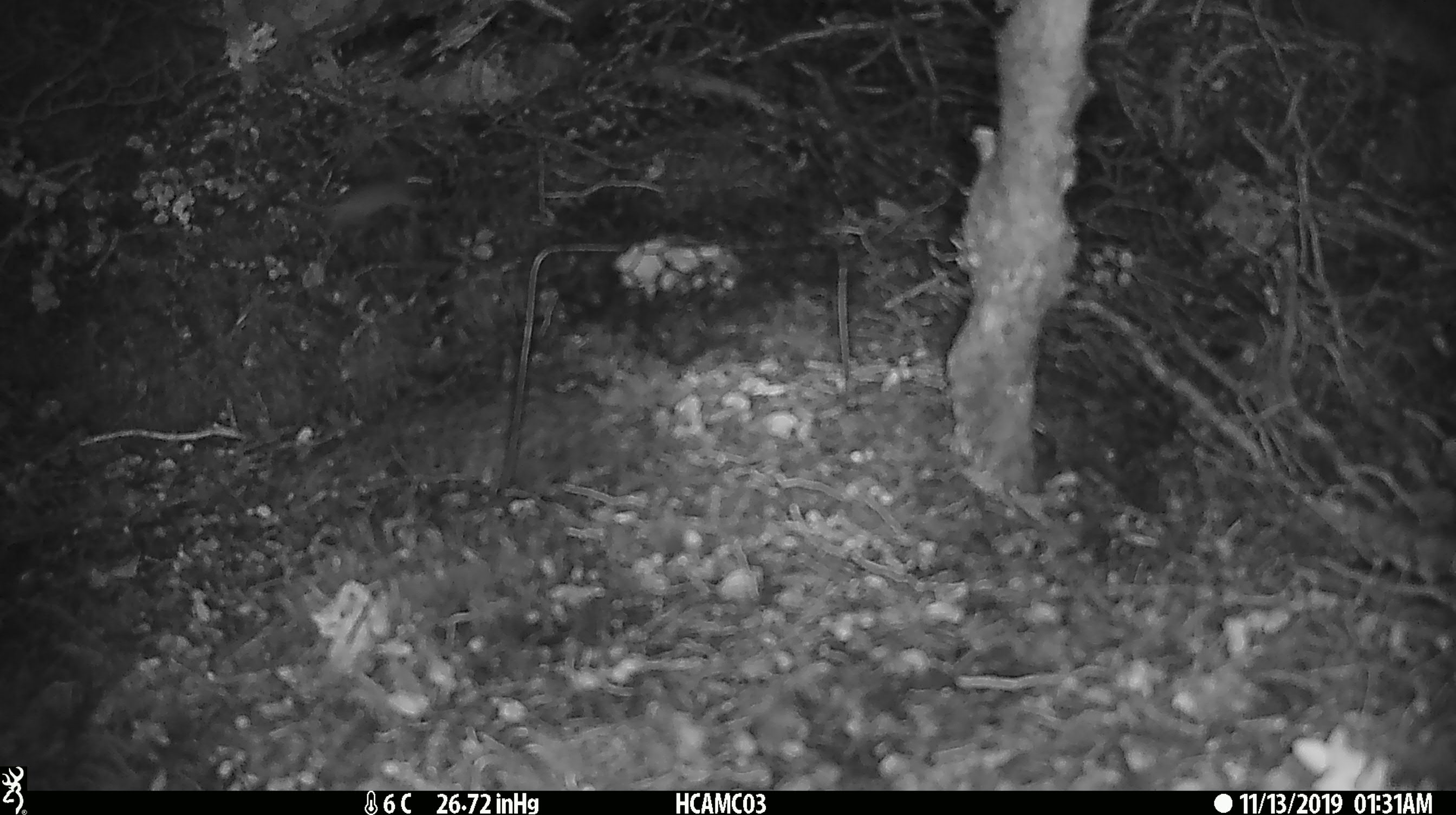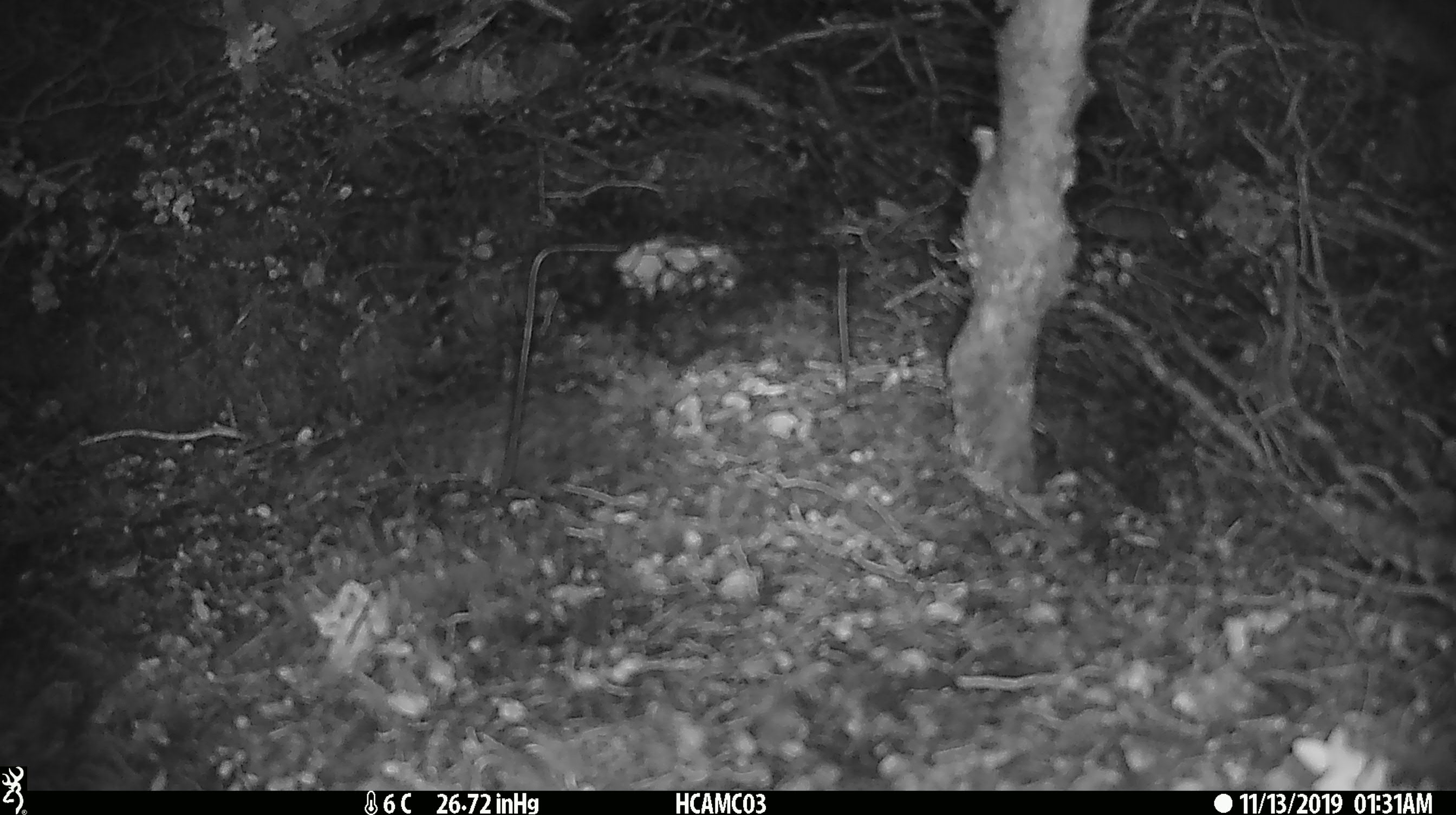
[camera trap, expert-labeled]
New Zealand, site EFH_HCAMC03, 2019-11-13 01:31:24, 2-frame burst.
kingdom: Animalia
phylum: Chordata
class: Mammalia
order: Rodentia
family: Muridae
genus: Mus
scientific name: Mus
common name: mouse